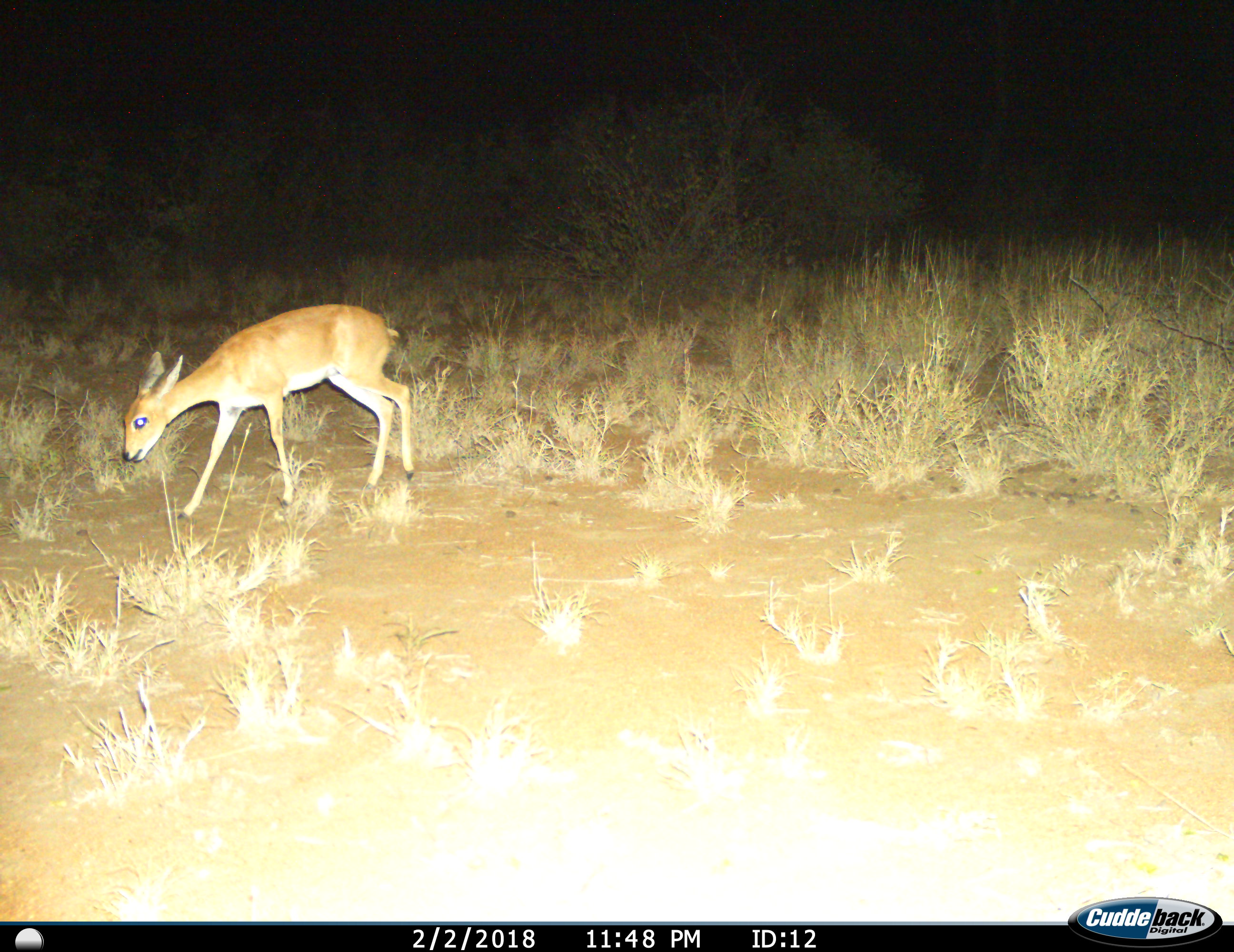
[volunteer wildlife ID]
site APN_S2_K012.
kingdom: Animalia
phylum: Chordata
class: Mammalia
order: Artiodactyla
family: Bovidae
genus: Raphicerus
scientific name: Raphicerus campestris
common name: steenbok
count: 1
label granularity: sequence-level